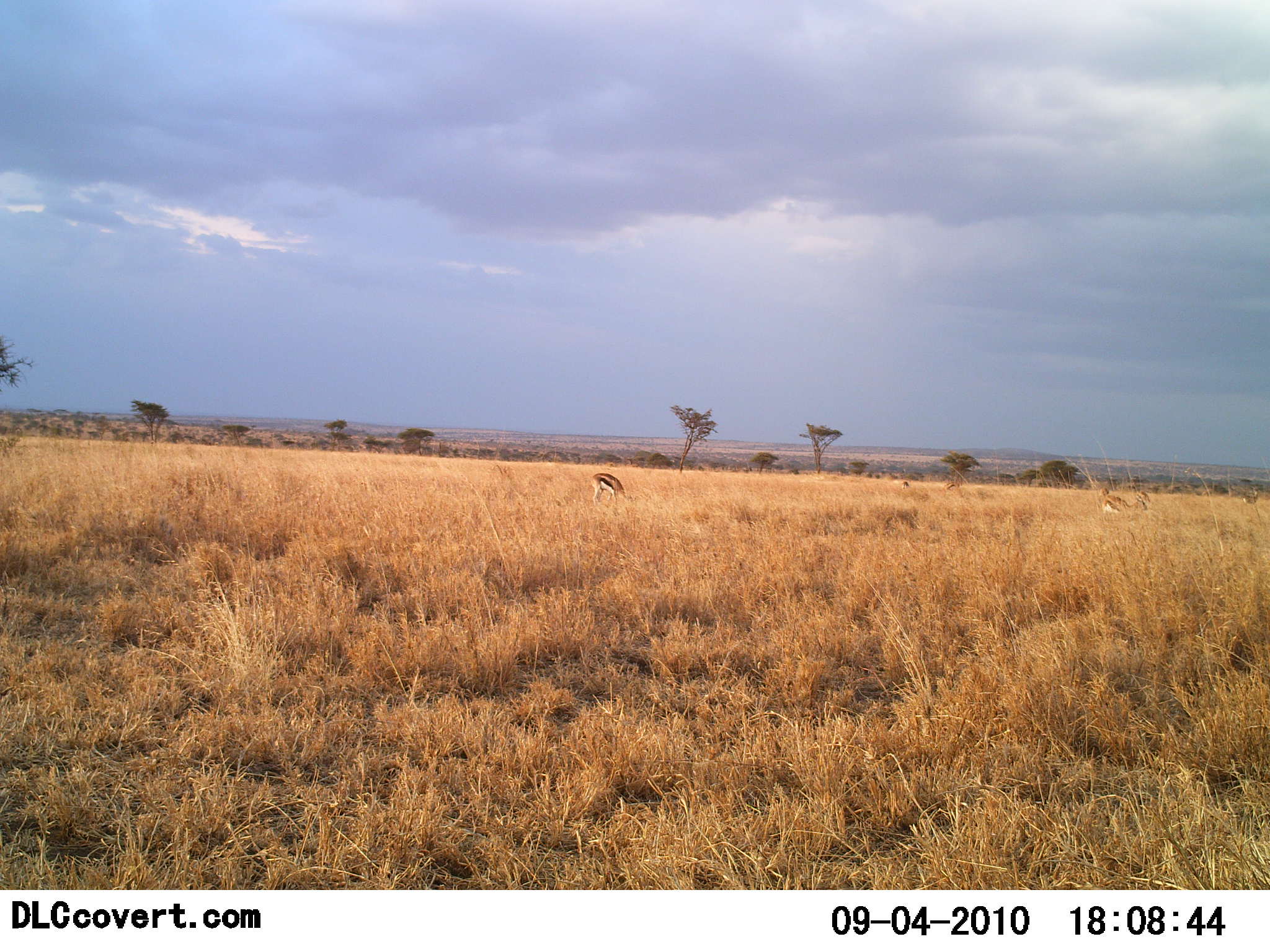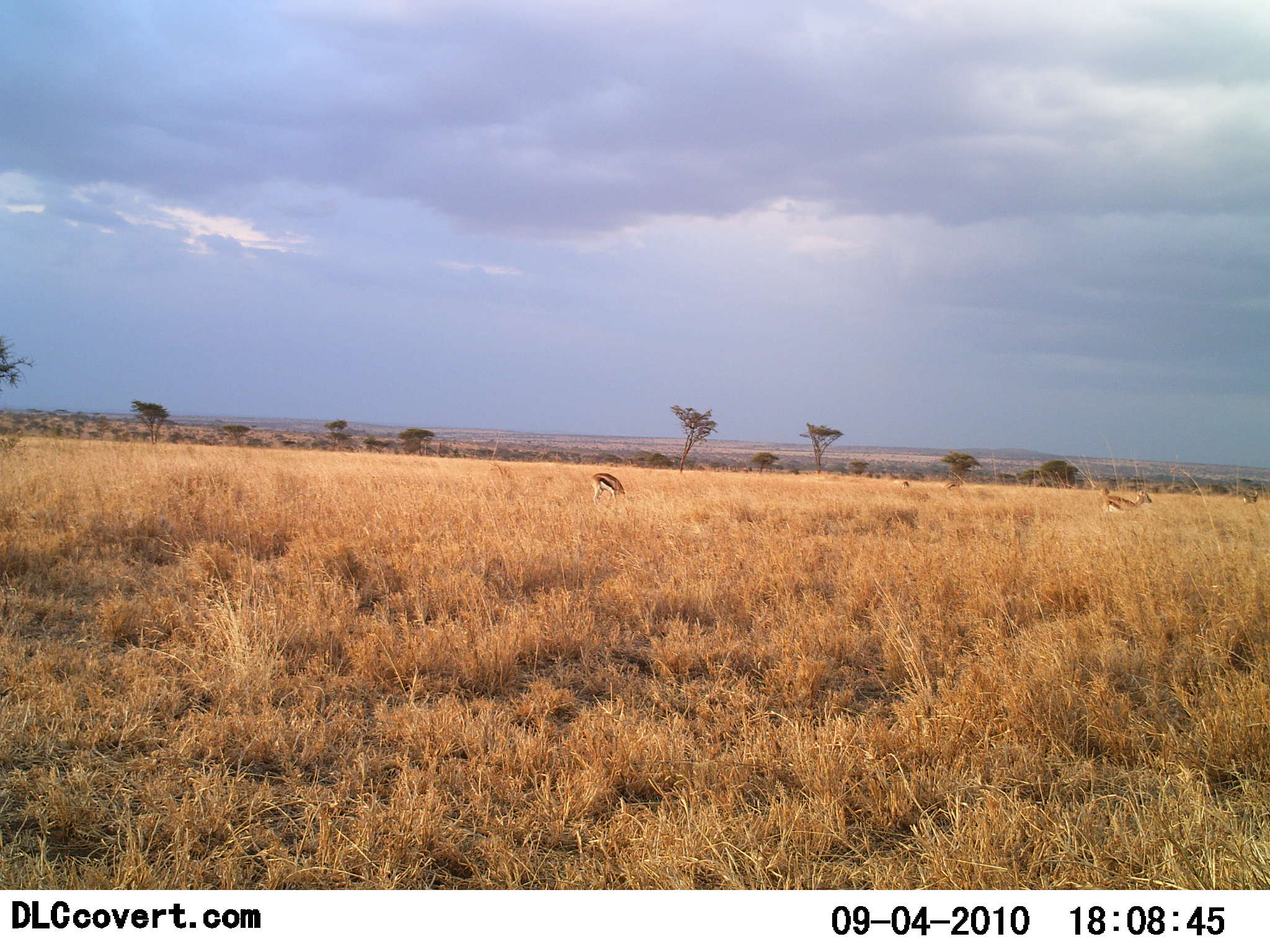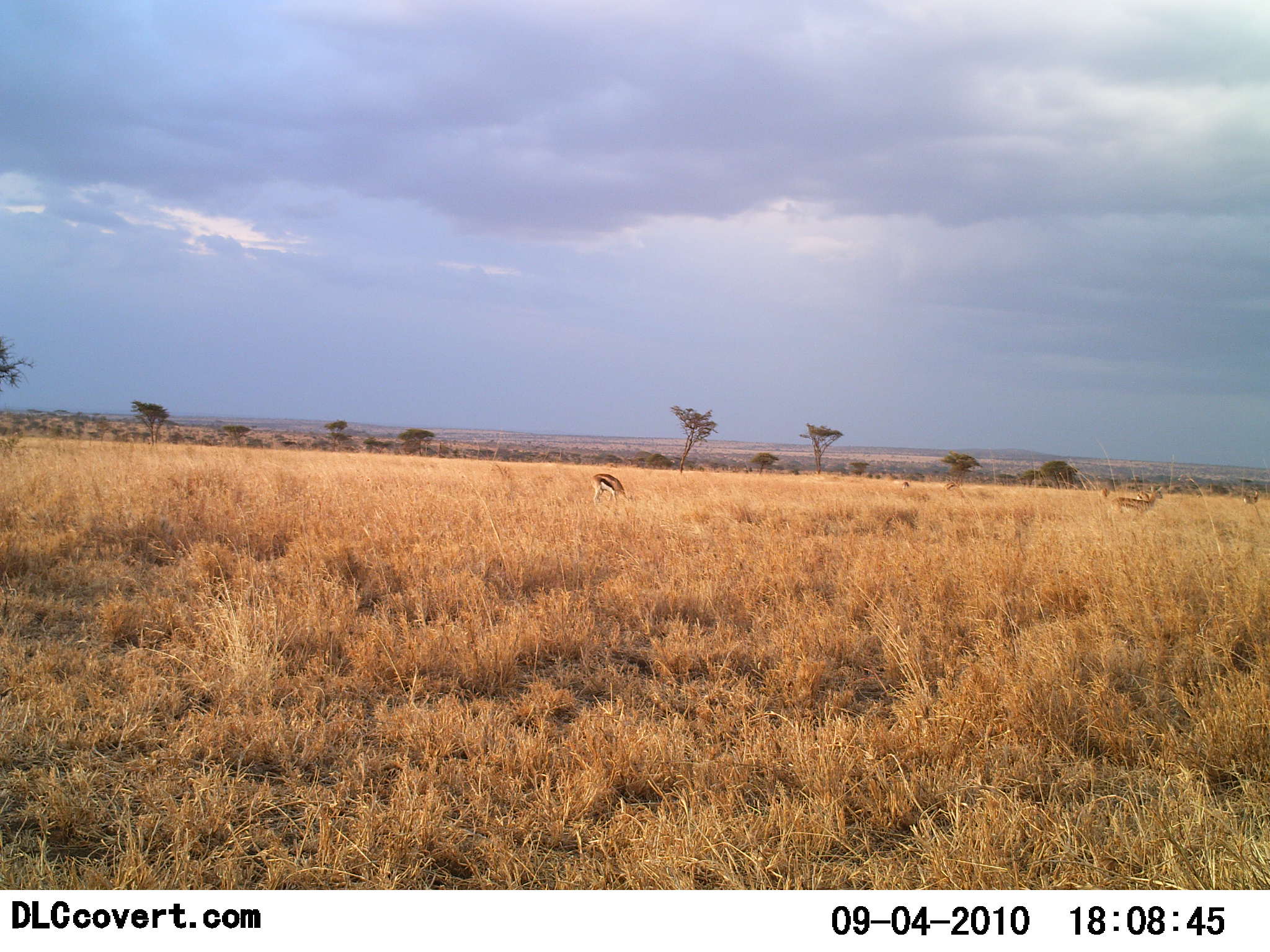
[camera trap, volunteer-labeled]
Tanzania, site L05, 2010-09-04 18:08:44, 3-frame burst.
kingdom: Animalia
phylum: Chordata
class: Mammalia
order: Artiodactyla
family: Bovidae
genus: Eudorcas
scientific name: Eudorcas thomsonii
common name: thomson's gazelle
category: gazellethomsons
Gazellethomsons (thomson's gazelle) (Eudorcas thomsonii), count 2. Behavior (volunteer vote fractions): standing 62%, resting 0%, moving 31%, interacting 0%. Young present (vote fraction): 0%. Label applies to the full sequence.